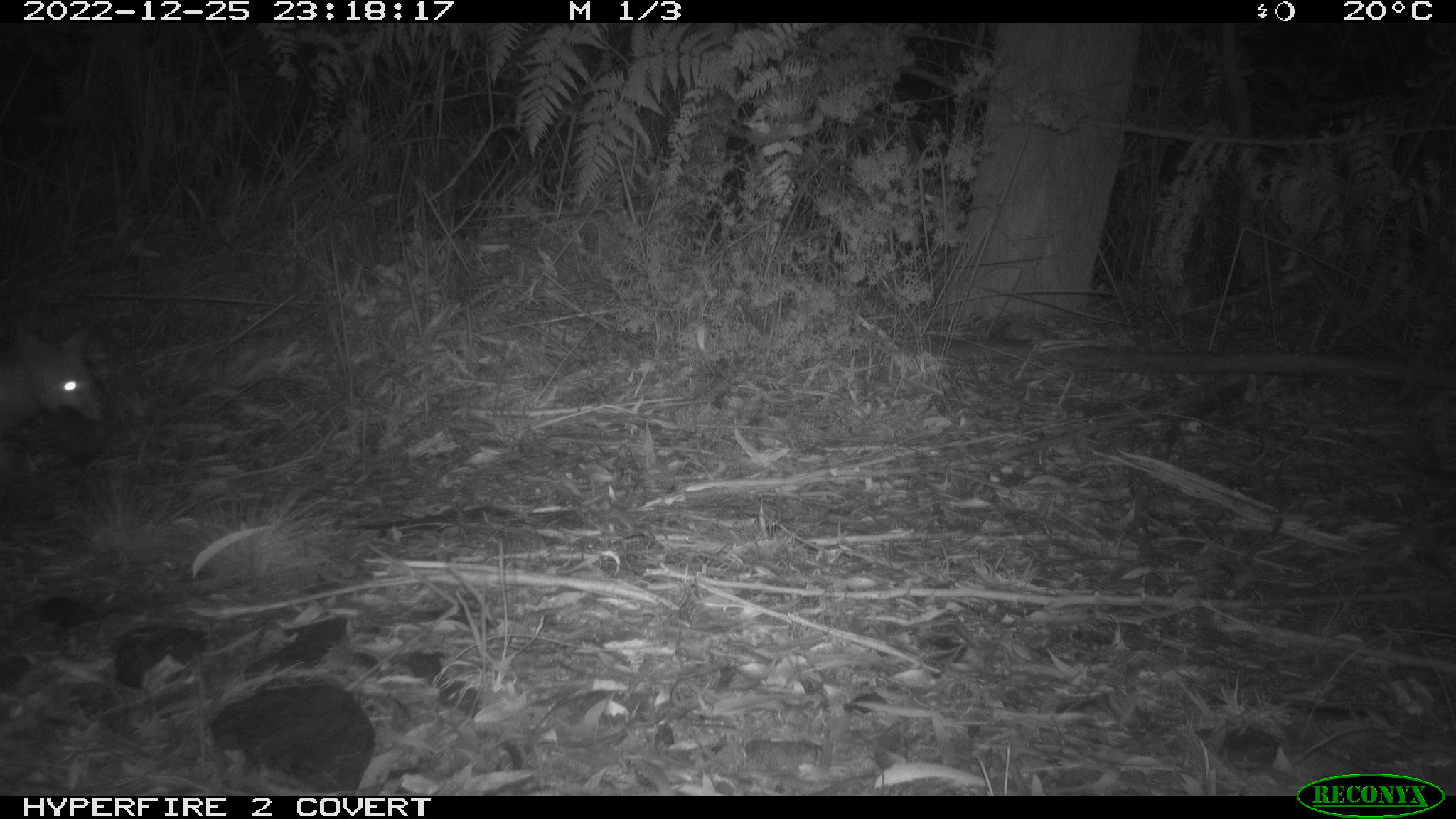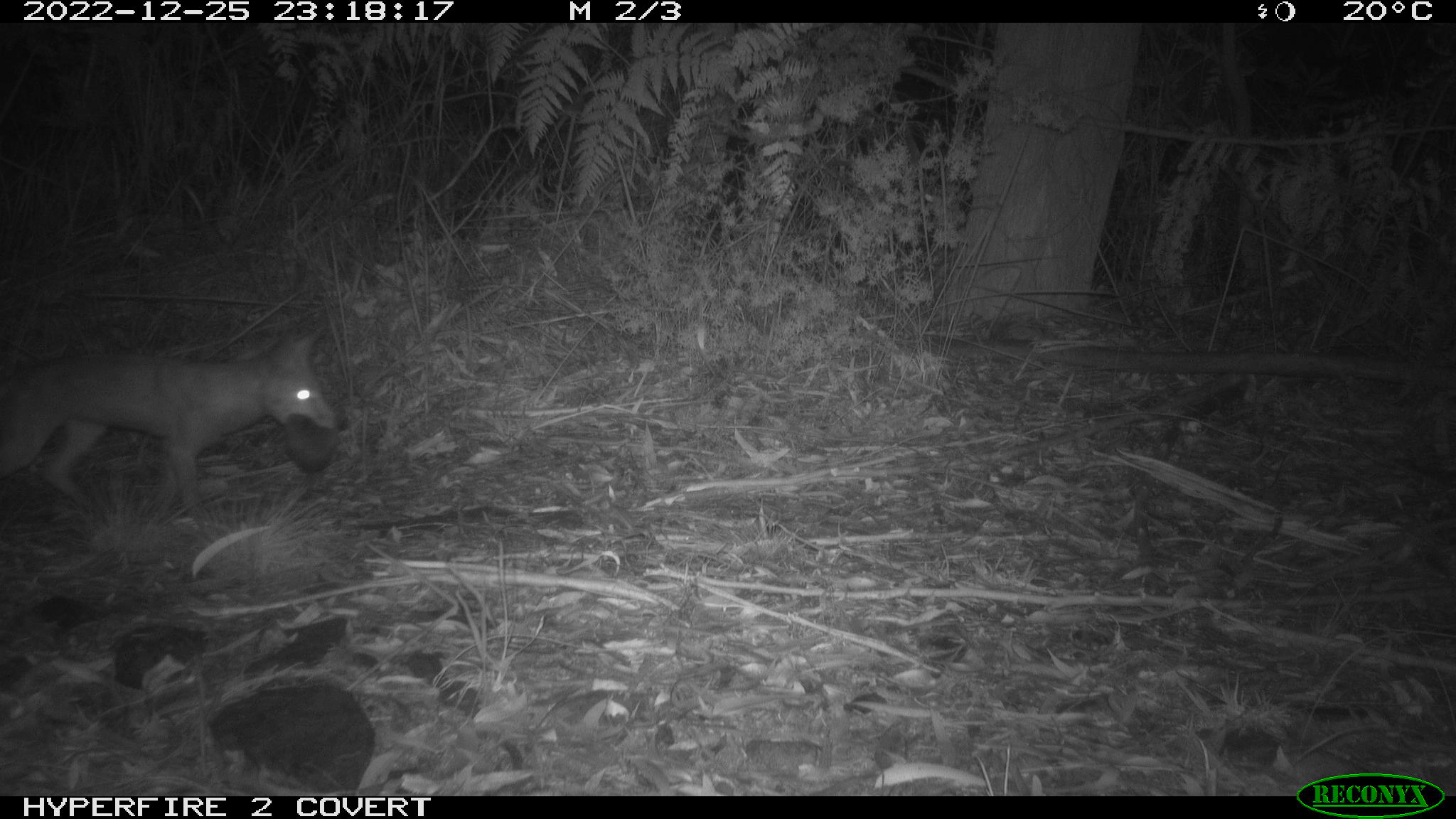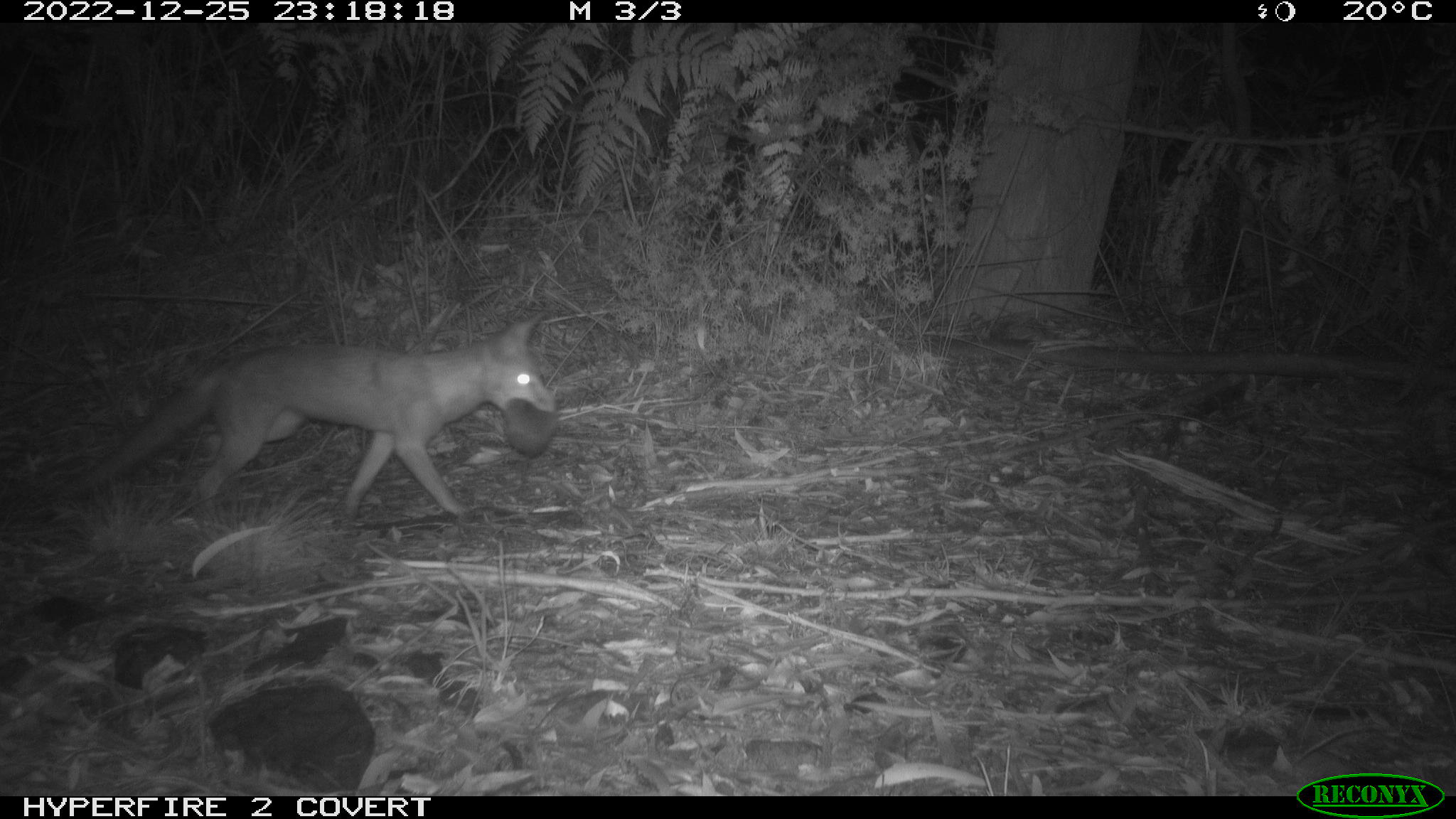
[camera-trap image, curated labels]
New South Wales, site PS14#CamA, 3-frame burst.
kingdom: Animalia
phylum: Chordata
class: Mammalia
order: Carnivora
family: Canidae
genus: Vulpes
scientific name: Vulpes vulpes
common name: red fox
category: fox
Fox (red fox) (Vulpes vulpes).